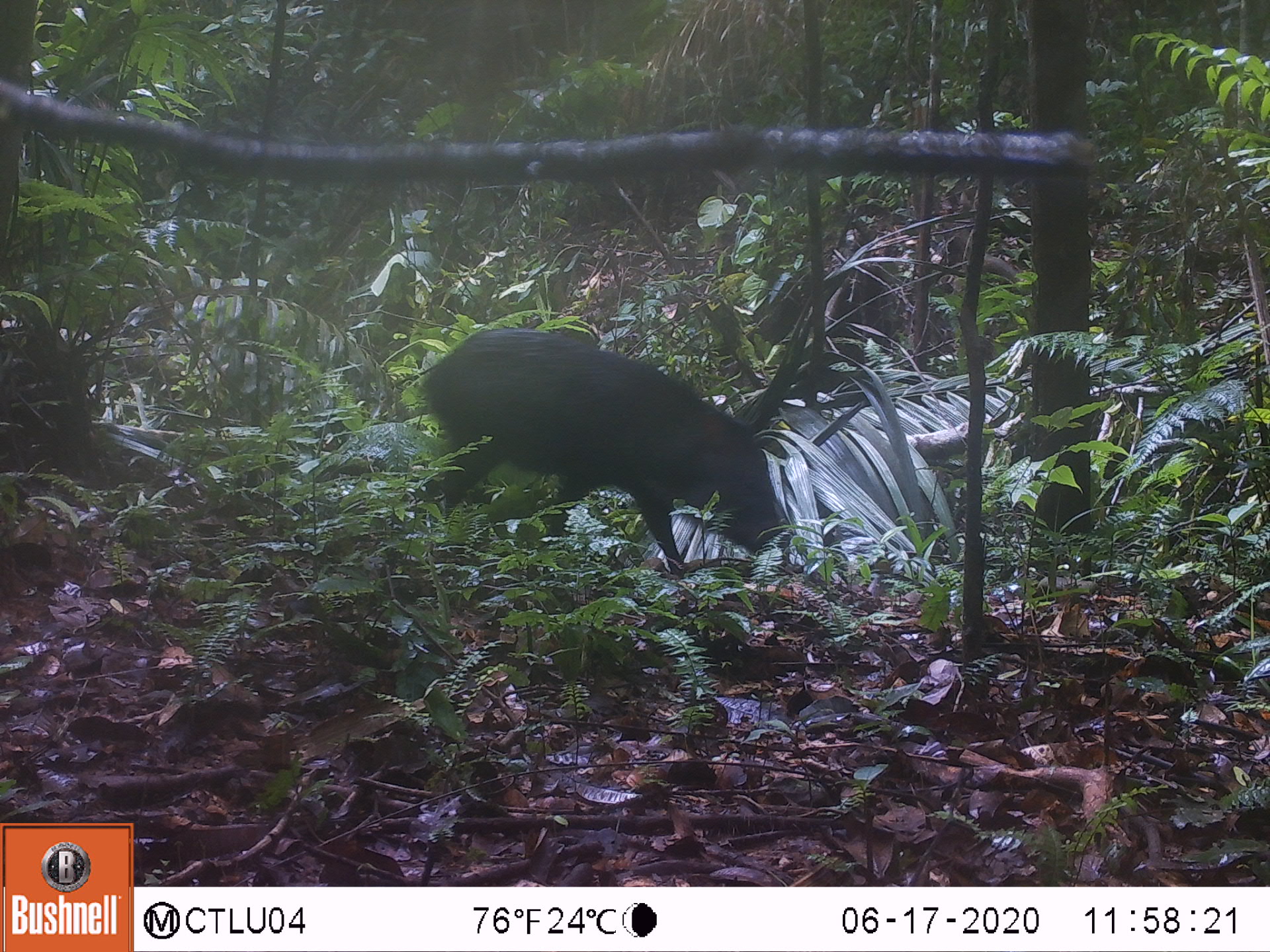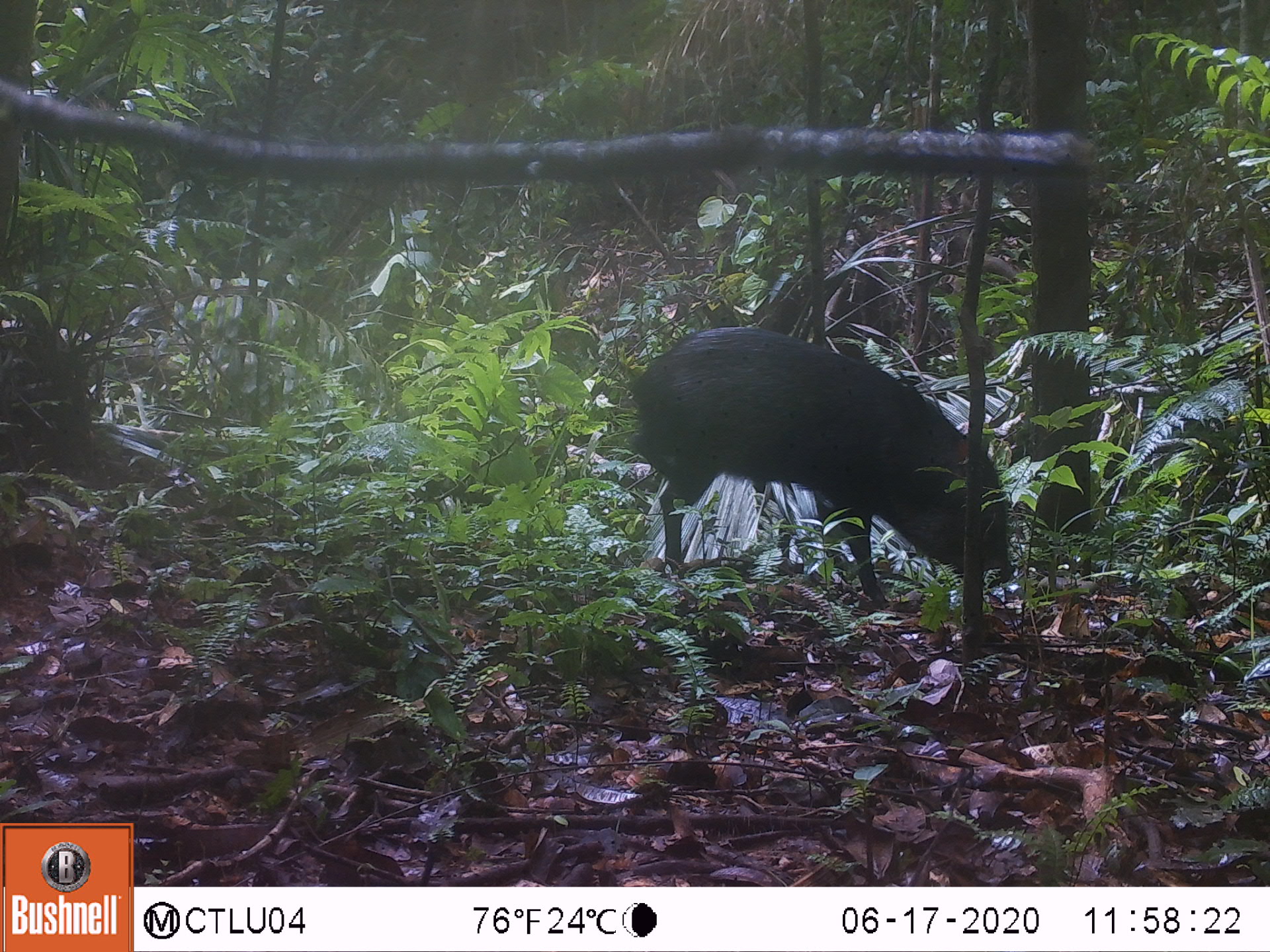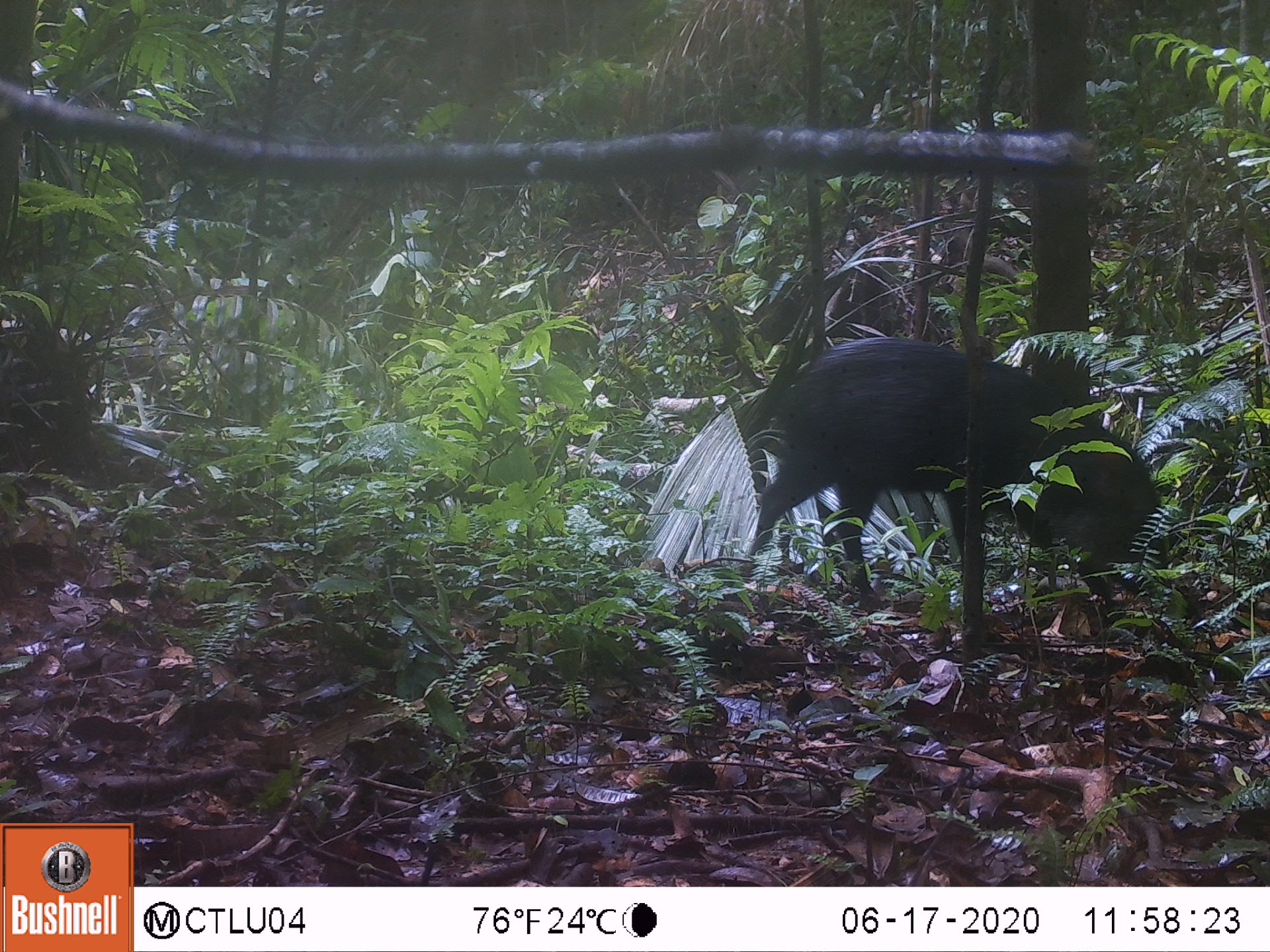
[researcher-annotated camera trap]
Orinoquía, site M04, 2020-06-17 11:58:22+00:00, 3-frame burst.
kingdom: Animalia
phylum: Chordata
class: Mammalia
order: Artiodactyla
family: Tayassuidae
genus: Pecari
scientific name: Pecari tajacu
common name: collared peccary